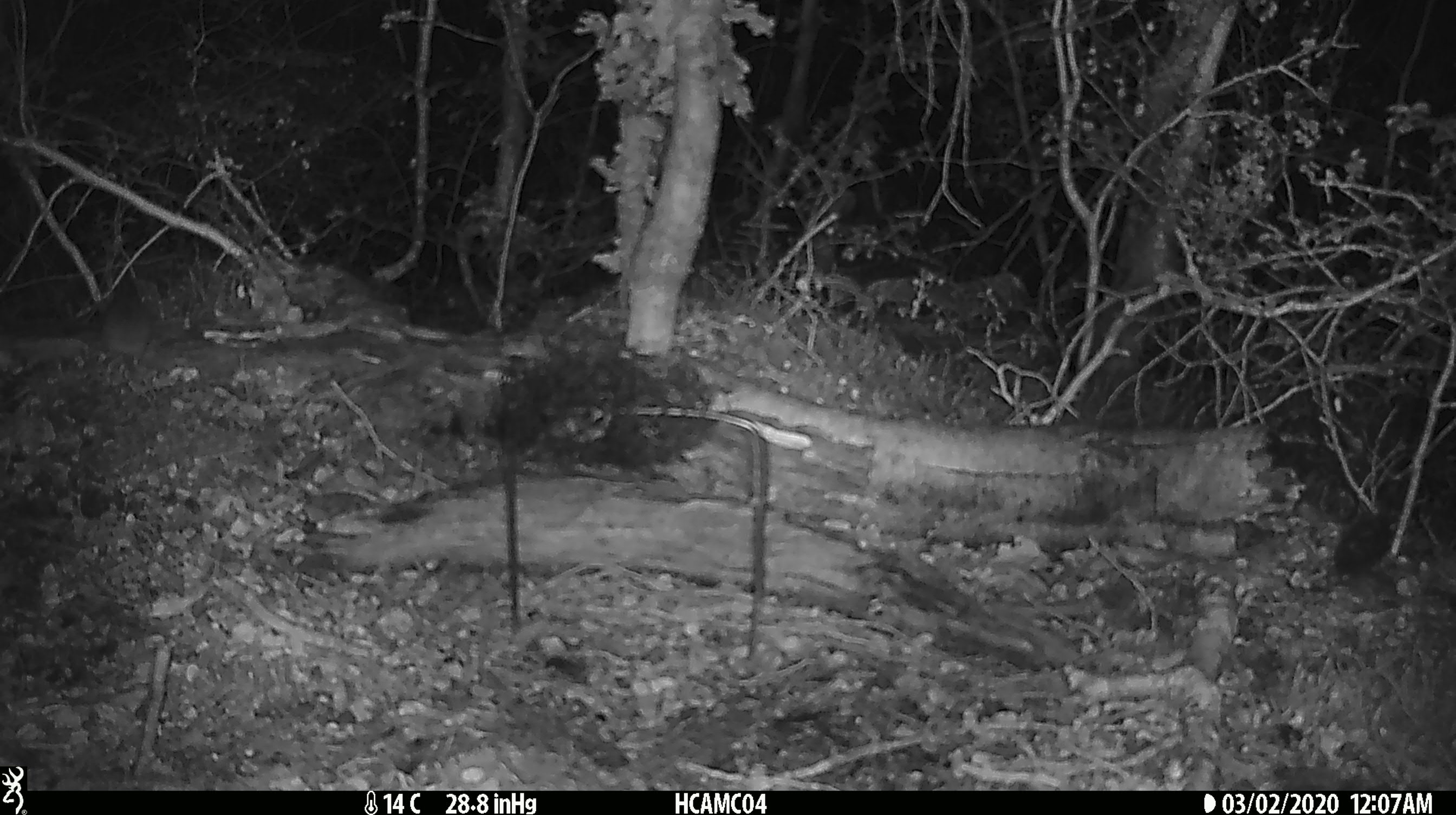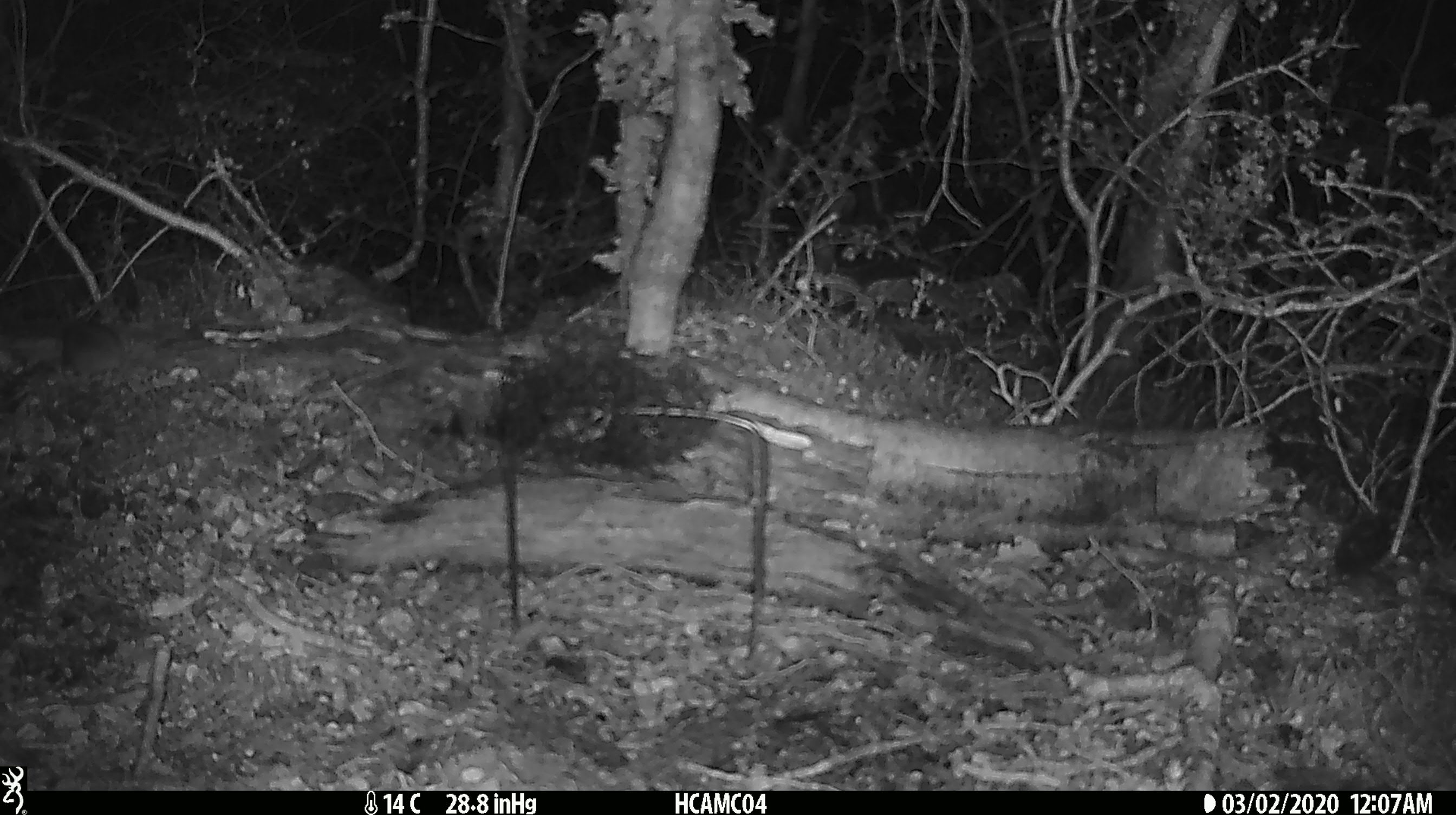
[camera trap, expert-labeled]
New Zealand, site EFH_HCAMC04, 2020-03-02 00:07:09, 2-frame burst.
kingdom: Animalia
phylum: Chordata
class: Mammalia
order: Rodentia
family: Muridae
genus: Mus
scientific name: Mus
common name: mouse